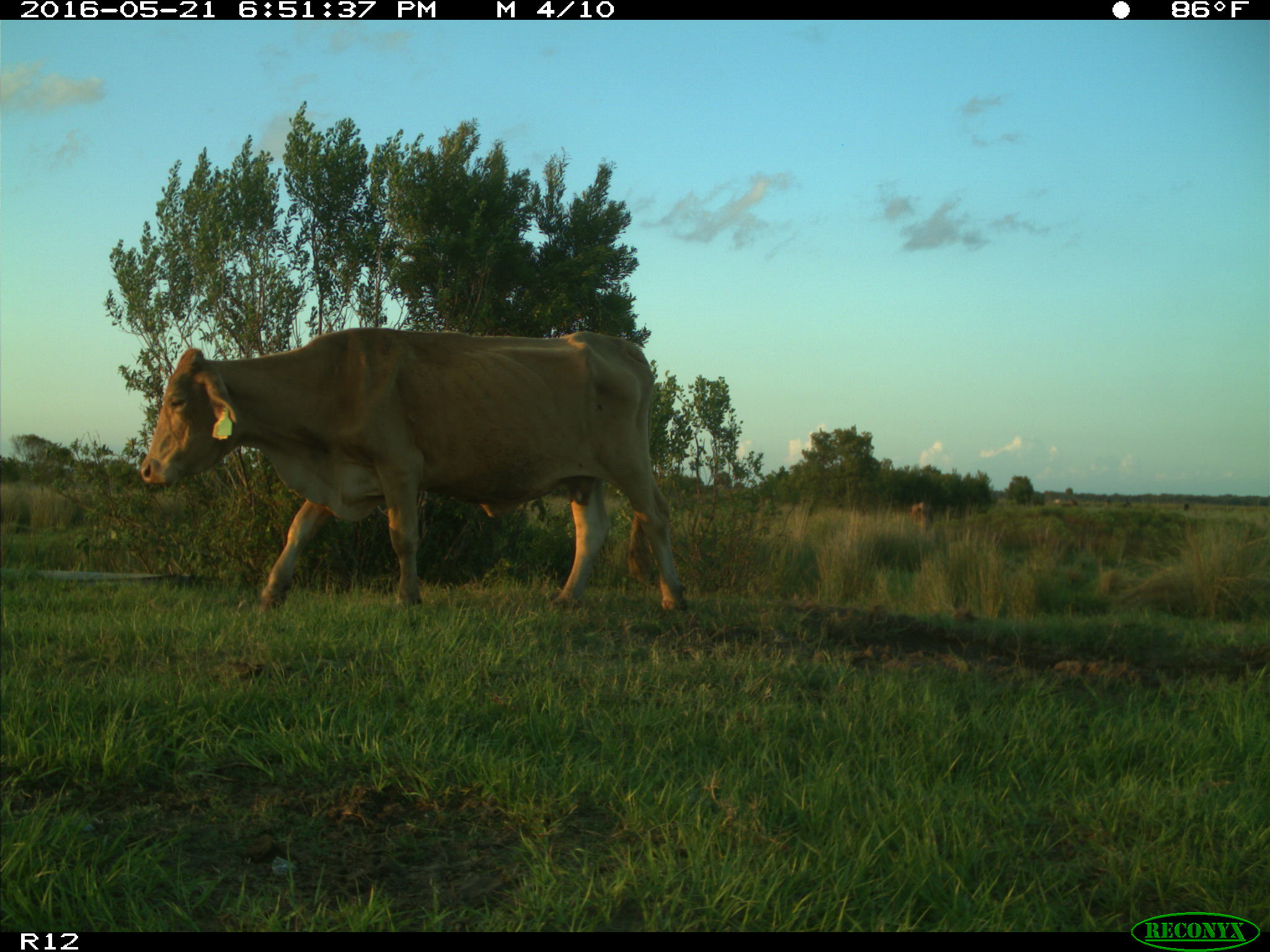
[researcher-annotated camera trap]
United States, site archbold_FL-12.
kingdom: Animalia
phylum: Chordata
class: Mammalia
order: Artiodactyla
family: Bovidae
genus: Bos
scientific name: Bos taurus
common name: domestic cow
Bos taurus (domestic cow).